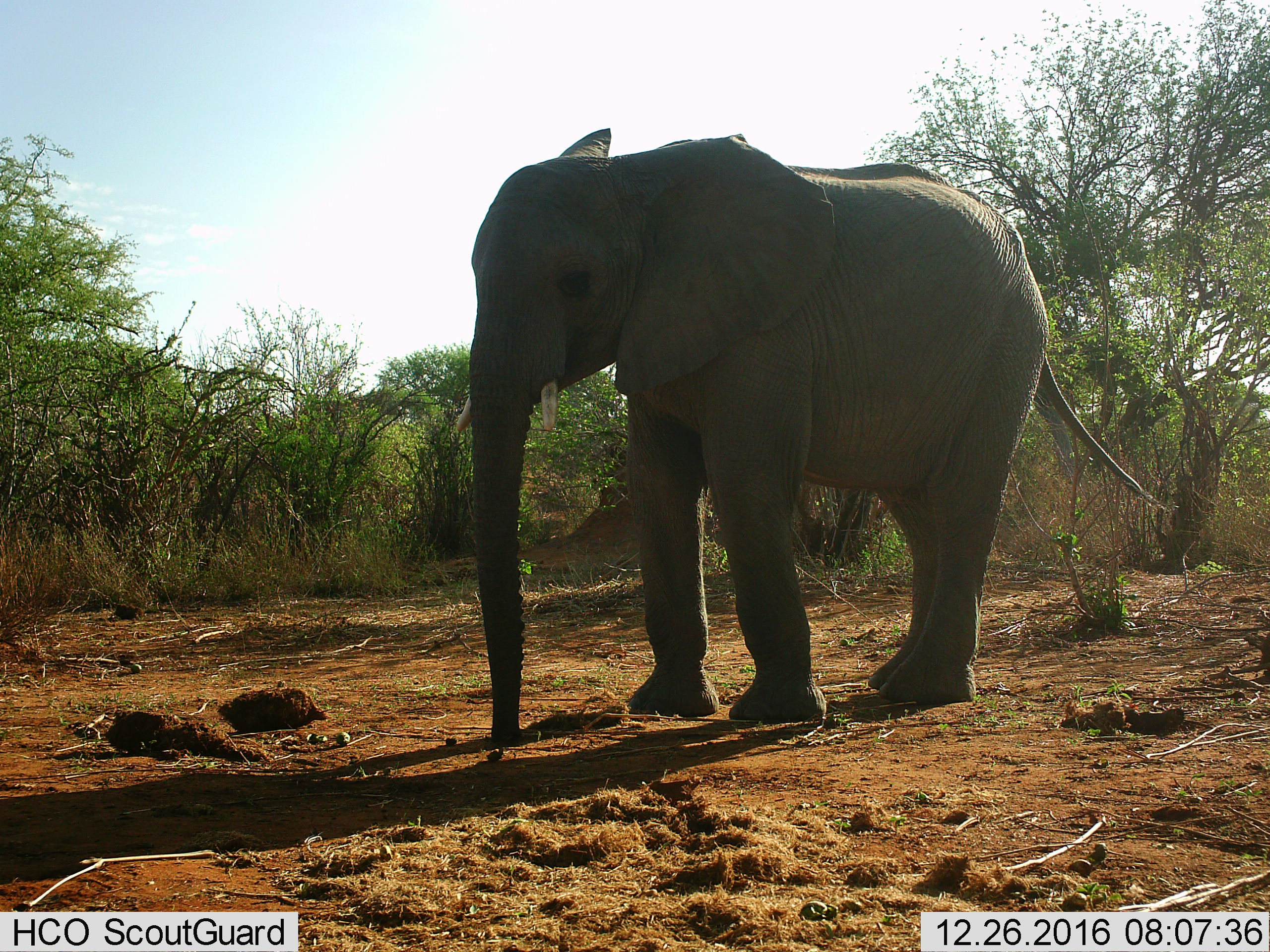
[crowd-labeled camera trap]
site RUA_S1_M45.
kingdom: Animalia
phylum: Chordata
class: Mammalia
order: Proboscidea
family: Elephantidae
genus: Loxodonta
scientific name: Loxodonta africana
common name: african bush elephant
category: elephant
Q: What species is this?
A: Elephant (african bush elephant) (Loxodonta africana).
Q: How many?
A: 1.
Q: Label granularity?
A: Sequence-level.